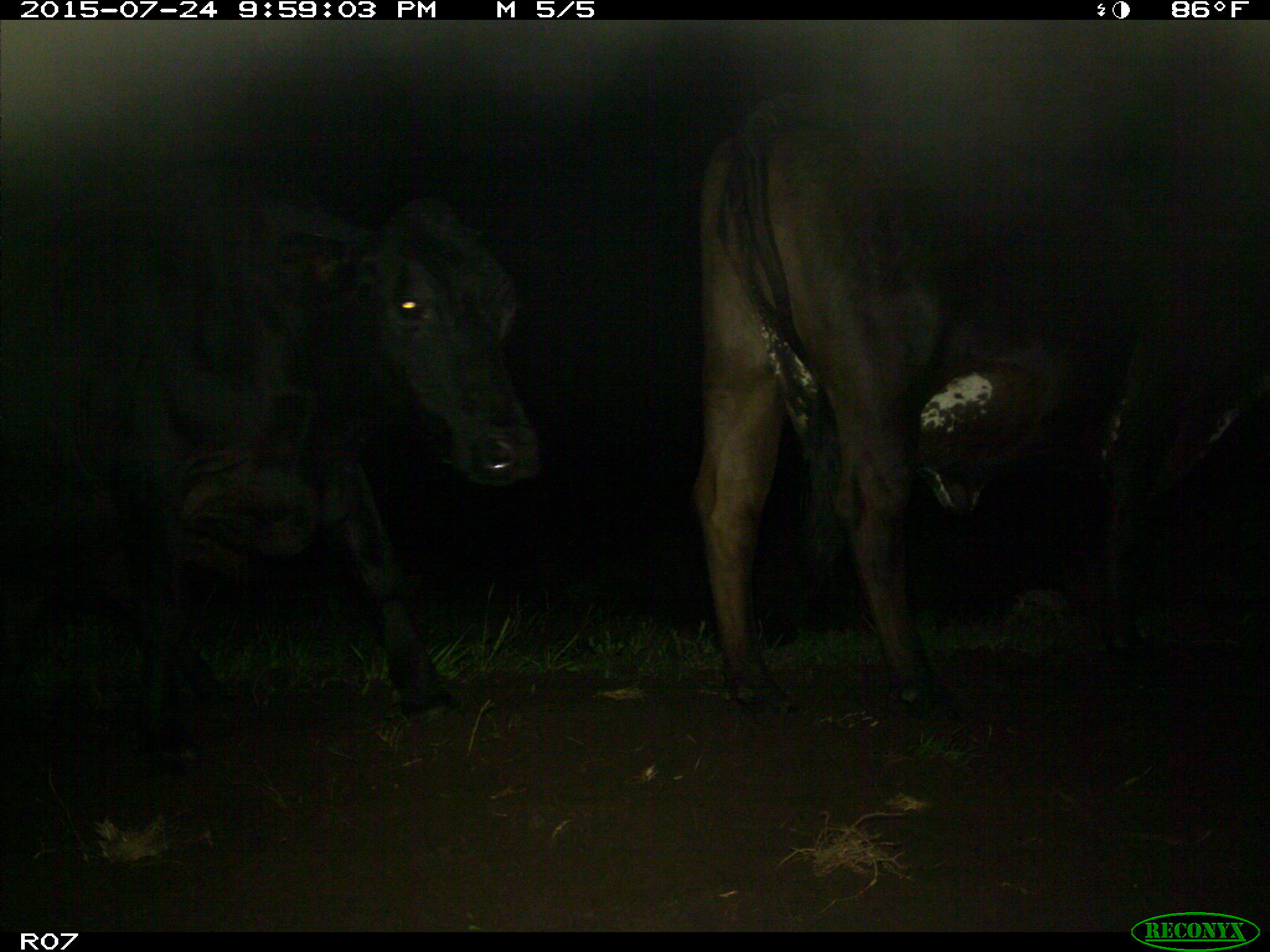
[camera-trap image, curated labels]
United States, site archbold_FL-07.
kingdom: Animalia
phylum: Chordata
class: Mammalia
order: Artiodactyla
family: Bovidae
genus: Bos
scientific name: Bos taurus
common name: domestic cow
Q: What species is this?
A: Bos taurus (domestic cow).